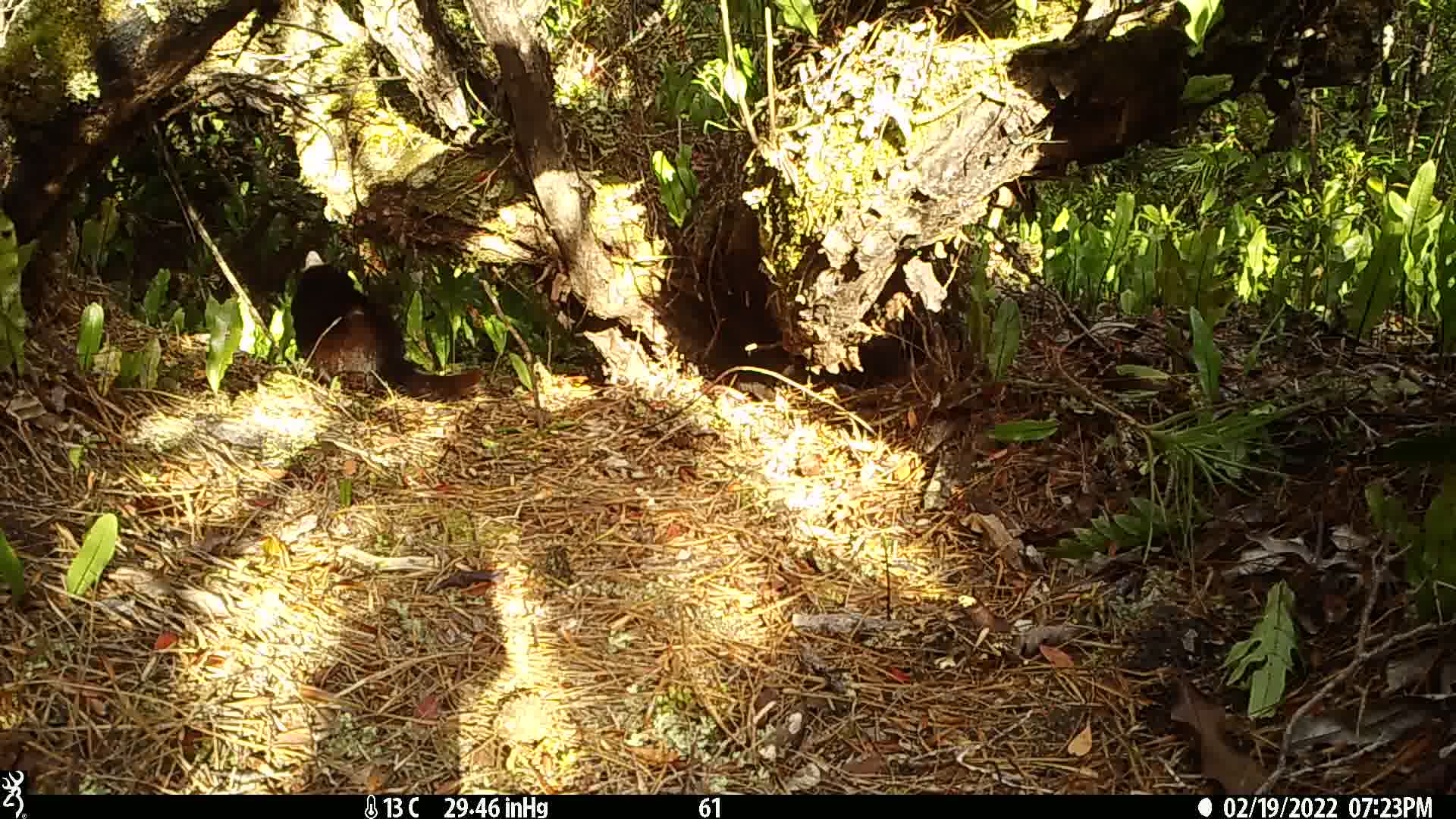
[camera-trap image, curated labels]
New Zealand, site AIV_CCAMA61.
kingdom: Animalia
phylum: Chordata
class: Mammalia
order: Carnivora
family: Felidae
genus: Felis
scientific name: Felis catus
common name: domestic cat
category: cat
Cat (domestic cat) (Felis catus).